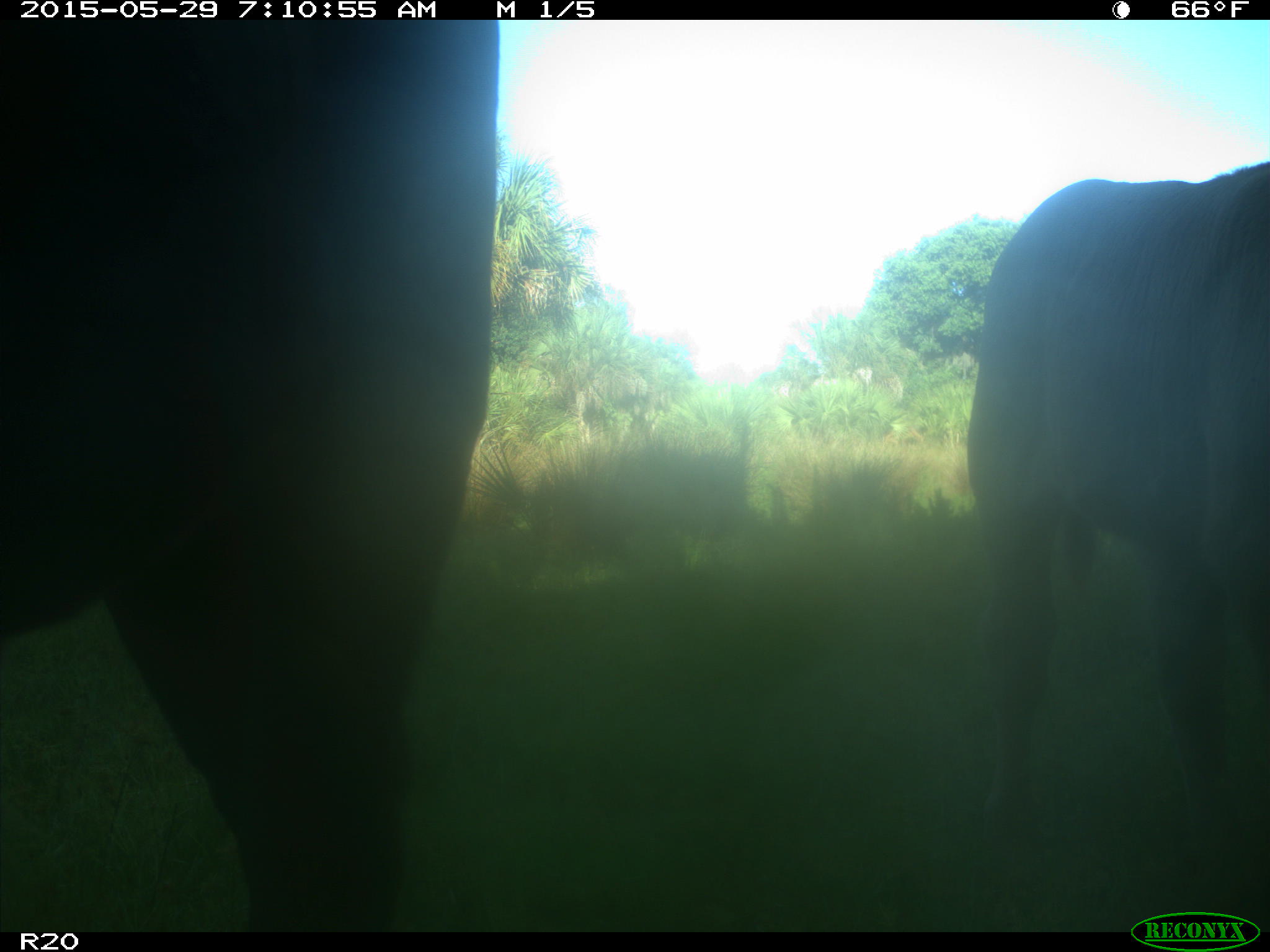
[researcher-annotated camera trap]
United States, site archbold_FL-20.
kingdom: Animalia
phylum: Chordata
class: Mammalia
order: Artiodactyla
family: Bovidae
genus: Bos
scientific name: Bos taurus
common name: domestic cow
Bos taurus (domestic cow).